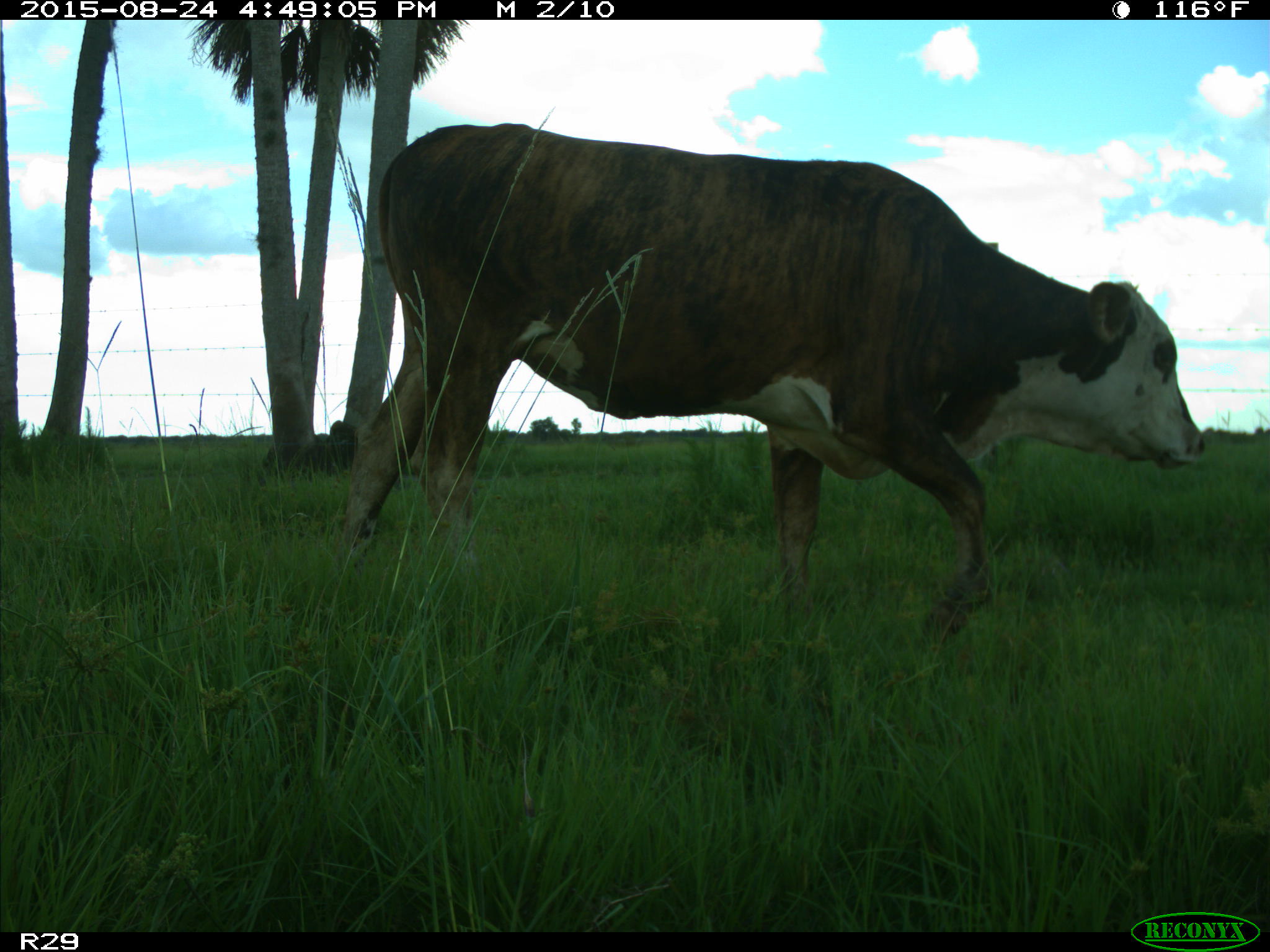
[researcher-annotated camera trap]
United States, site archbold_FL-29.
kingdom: Animalia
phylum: Chordata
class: Mammalia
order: Artiodactyla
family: Bovidae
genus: Bos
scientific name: Bos taurus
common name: domestic cow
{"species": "Bos taurus (domestic cow)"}